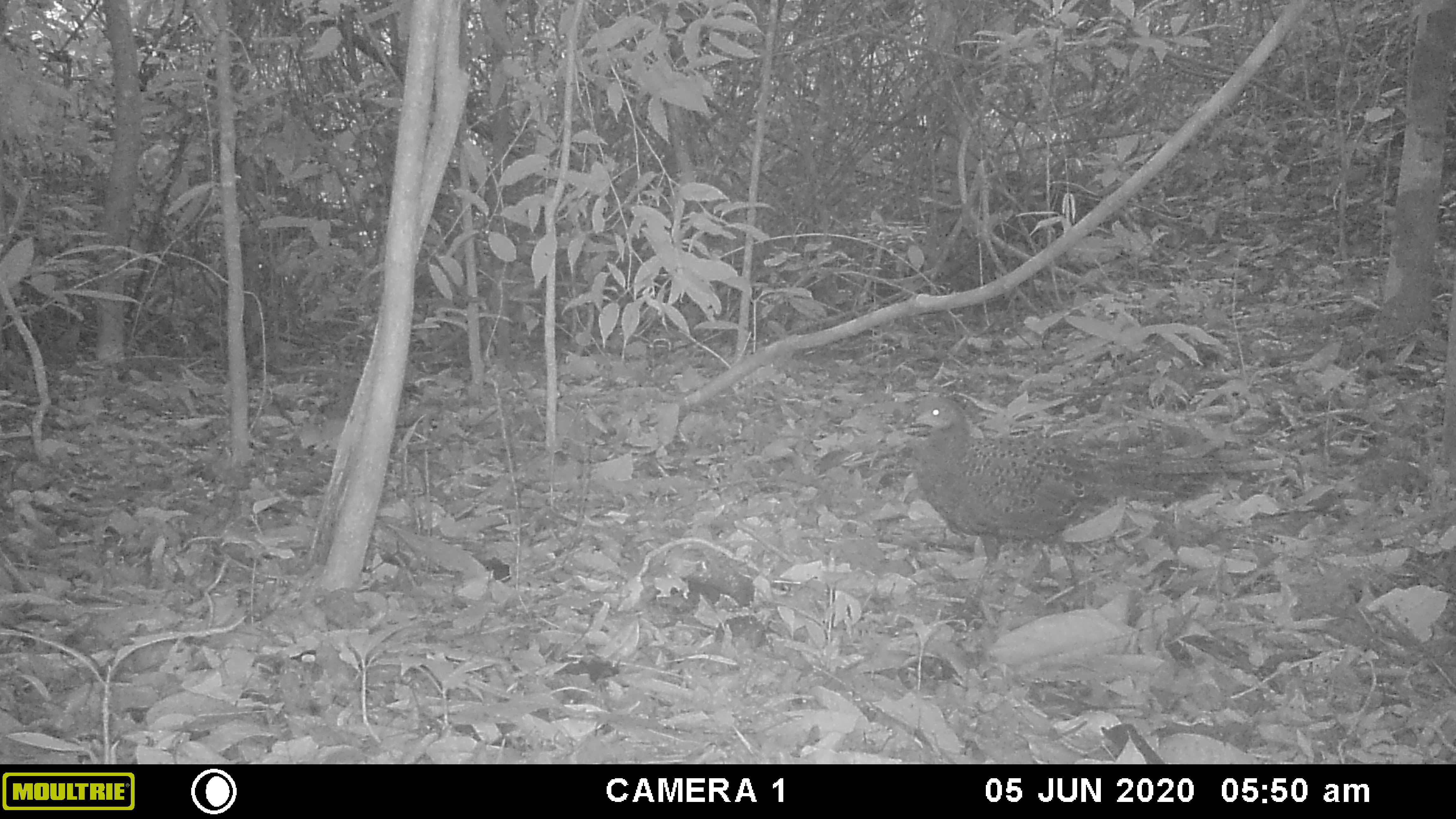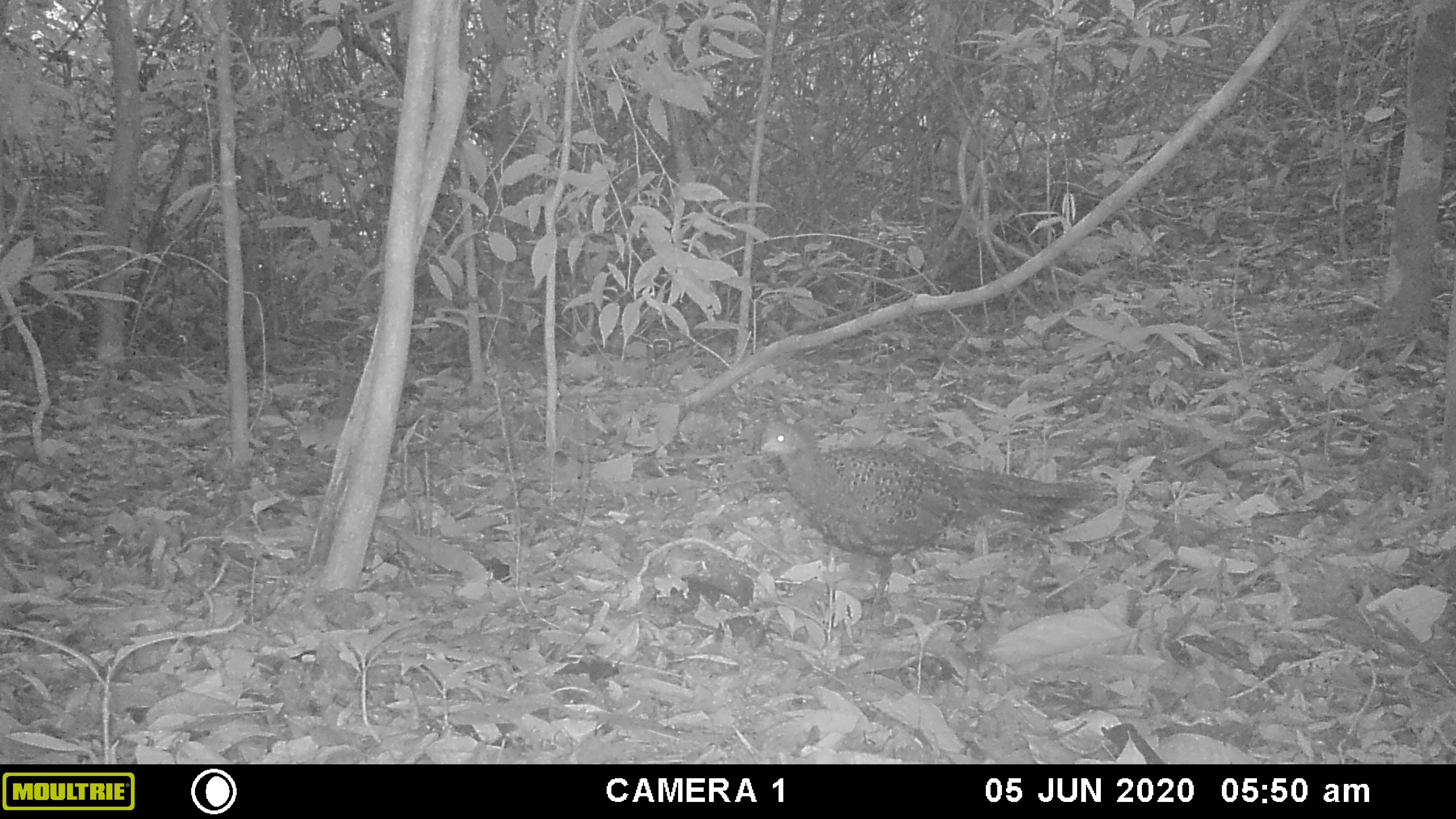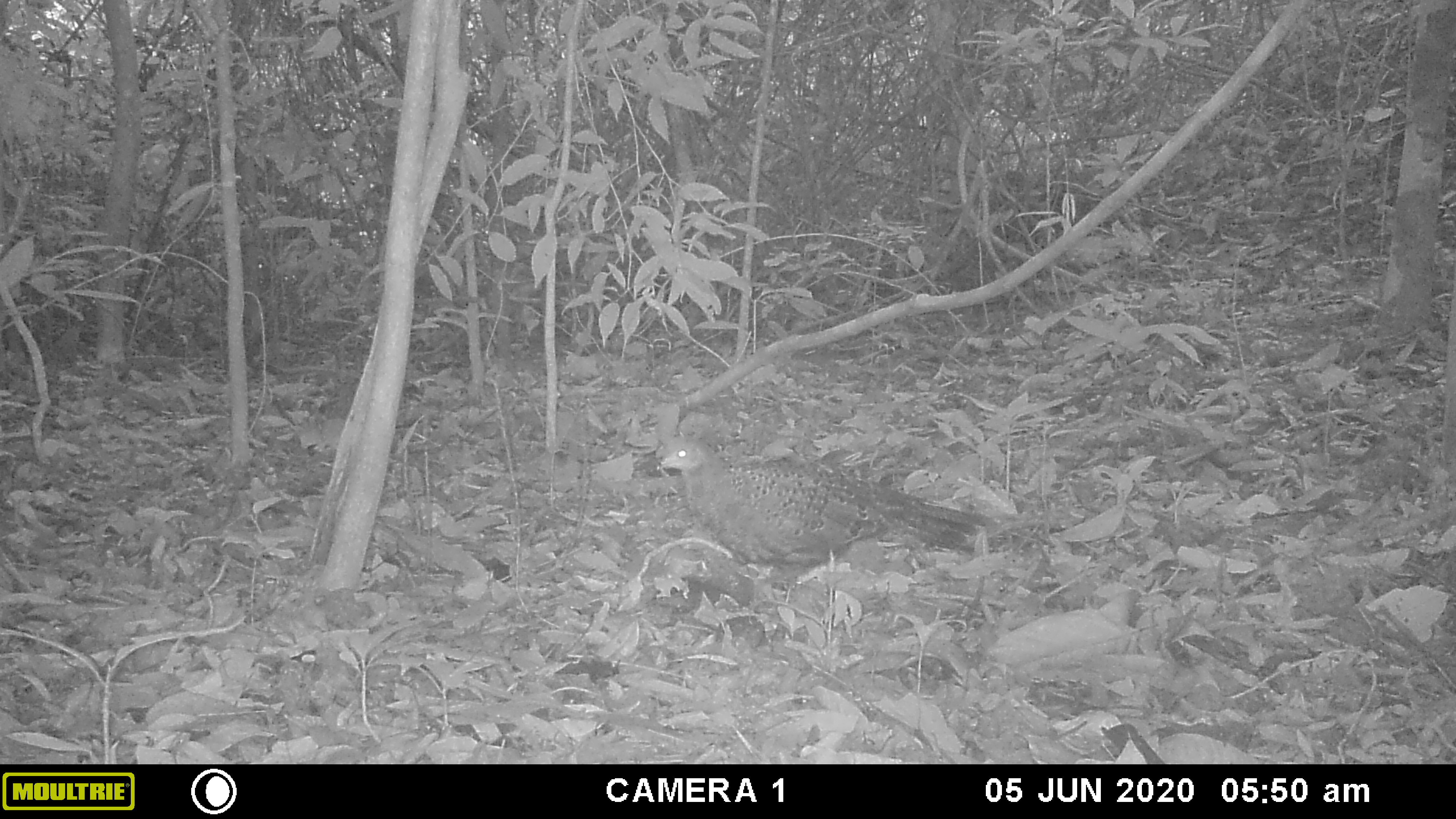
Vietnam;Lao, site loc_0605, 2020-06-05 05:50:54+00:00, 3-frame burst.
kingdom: Animalia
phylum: Chordata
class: Aves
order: Galliformes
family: Phasianidae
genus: Polyplectron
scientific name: Polyplectron bicalcaratum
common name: gray peacock-pheasant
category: grey peacock pheasant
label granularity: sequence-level